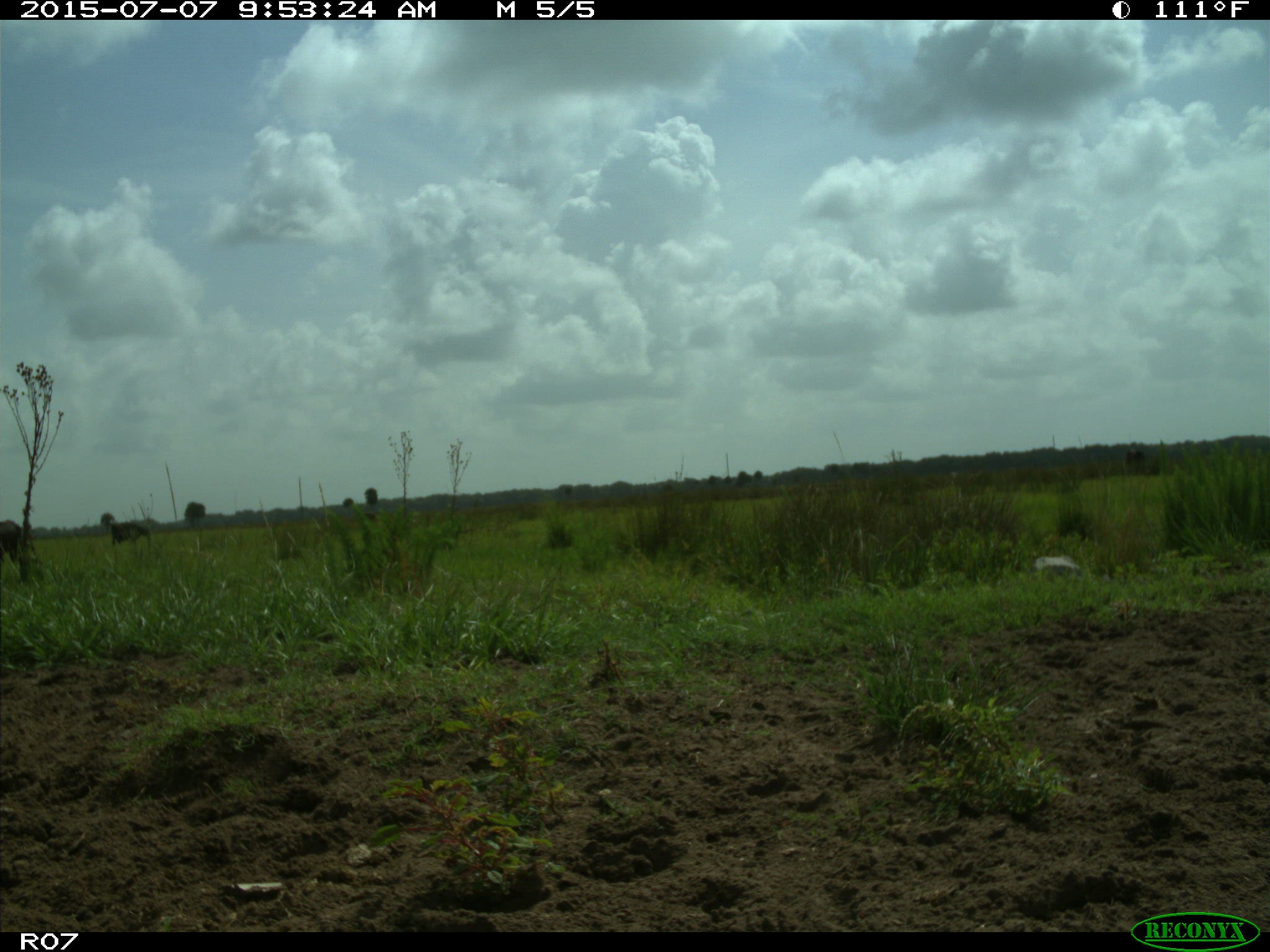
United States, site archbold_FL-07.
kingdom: Animalia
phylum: Chordata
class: Mammalia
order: Artiodactyla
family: Bovidae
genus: Bos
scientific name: Bos taurus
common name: domestic cow